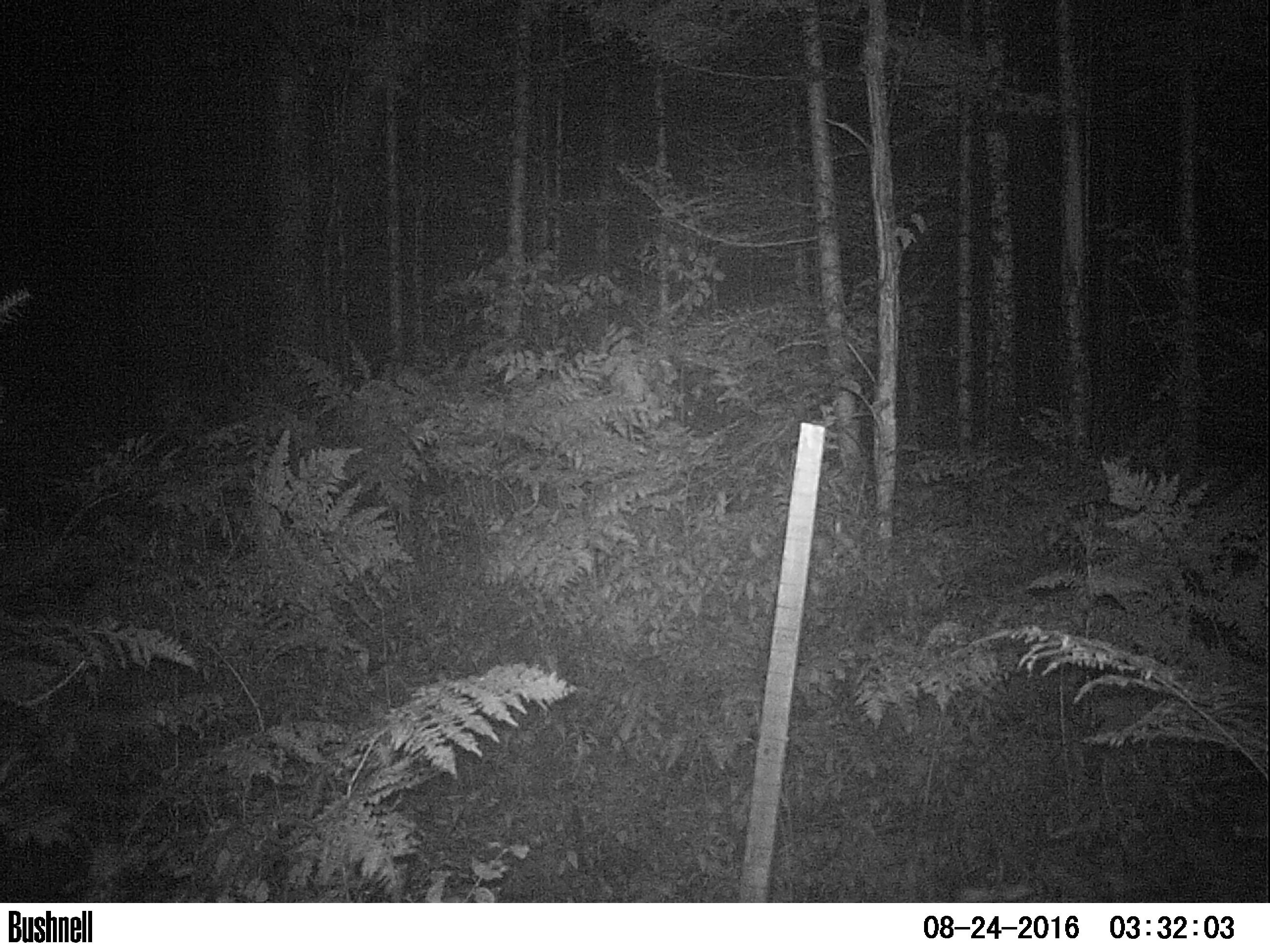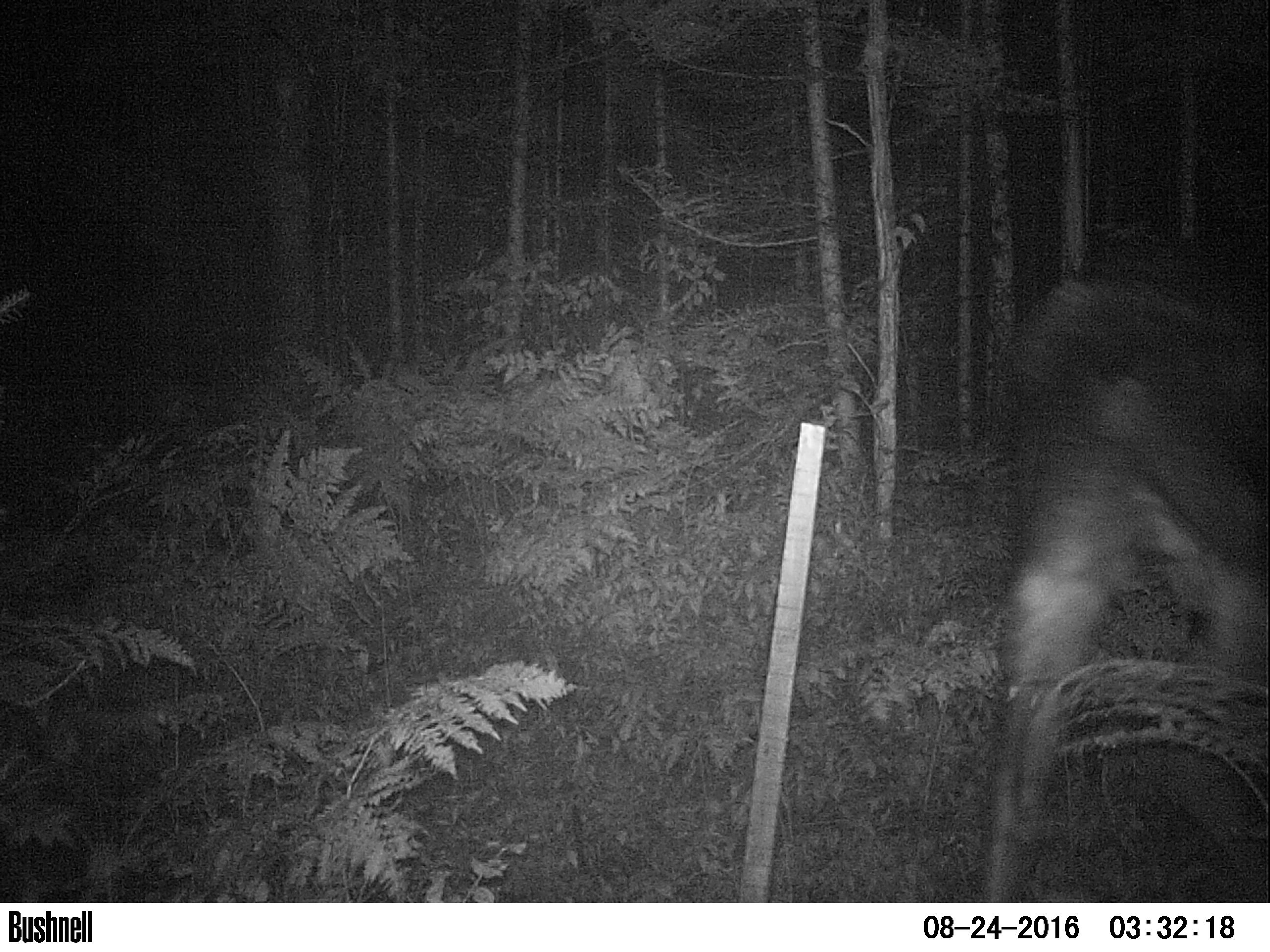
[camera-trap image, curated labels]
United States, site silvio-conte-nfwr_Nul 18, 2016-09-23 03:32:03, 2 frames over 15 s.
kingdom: Animalia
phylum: Chordata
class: Mammalia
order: Artiodactyla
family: Cervidae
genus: Alces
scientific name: Alces alces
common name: moose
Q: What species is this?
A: Moose (Alces alces).